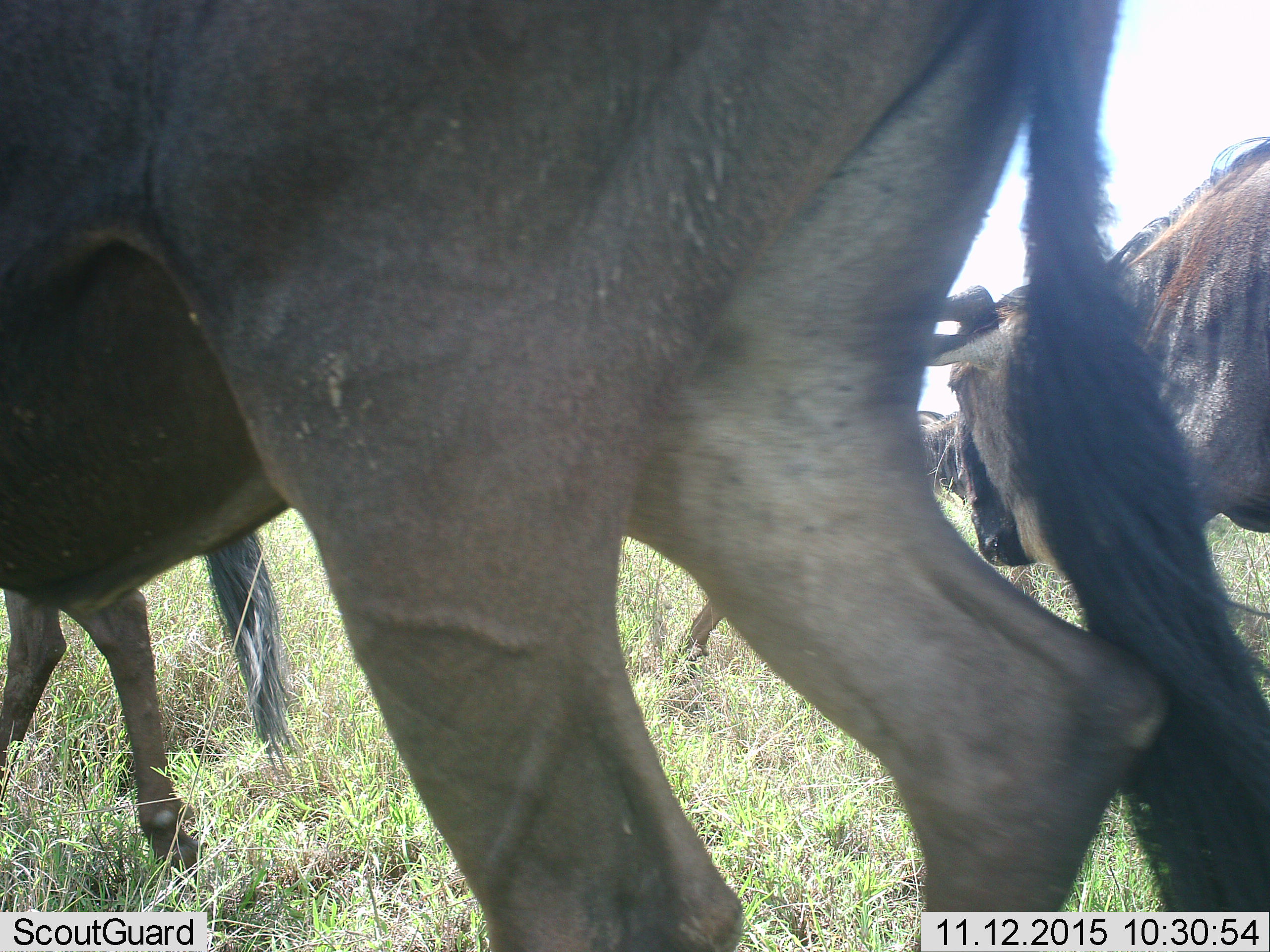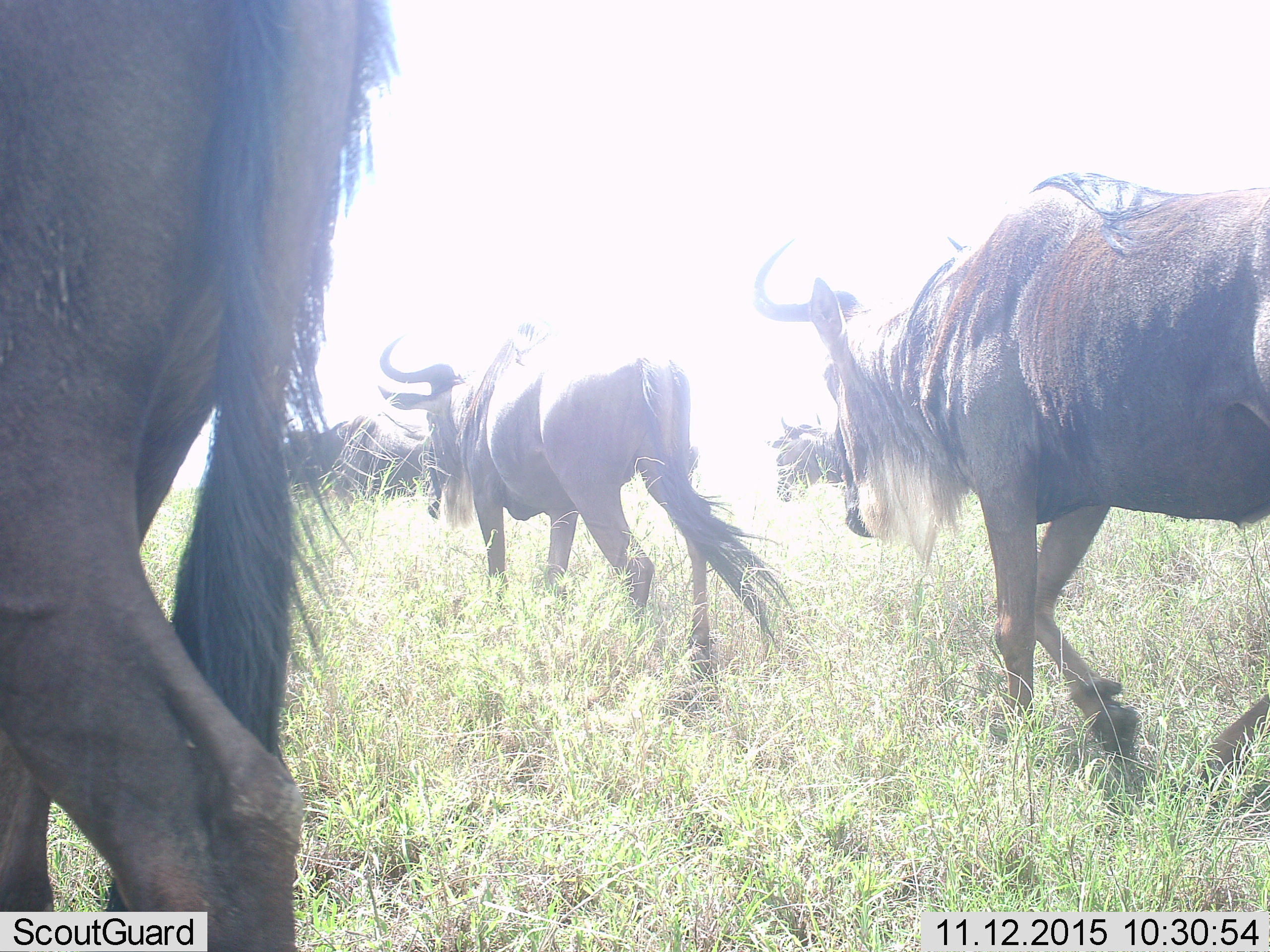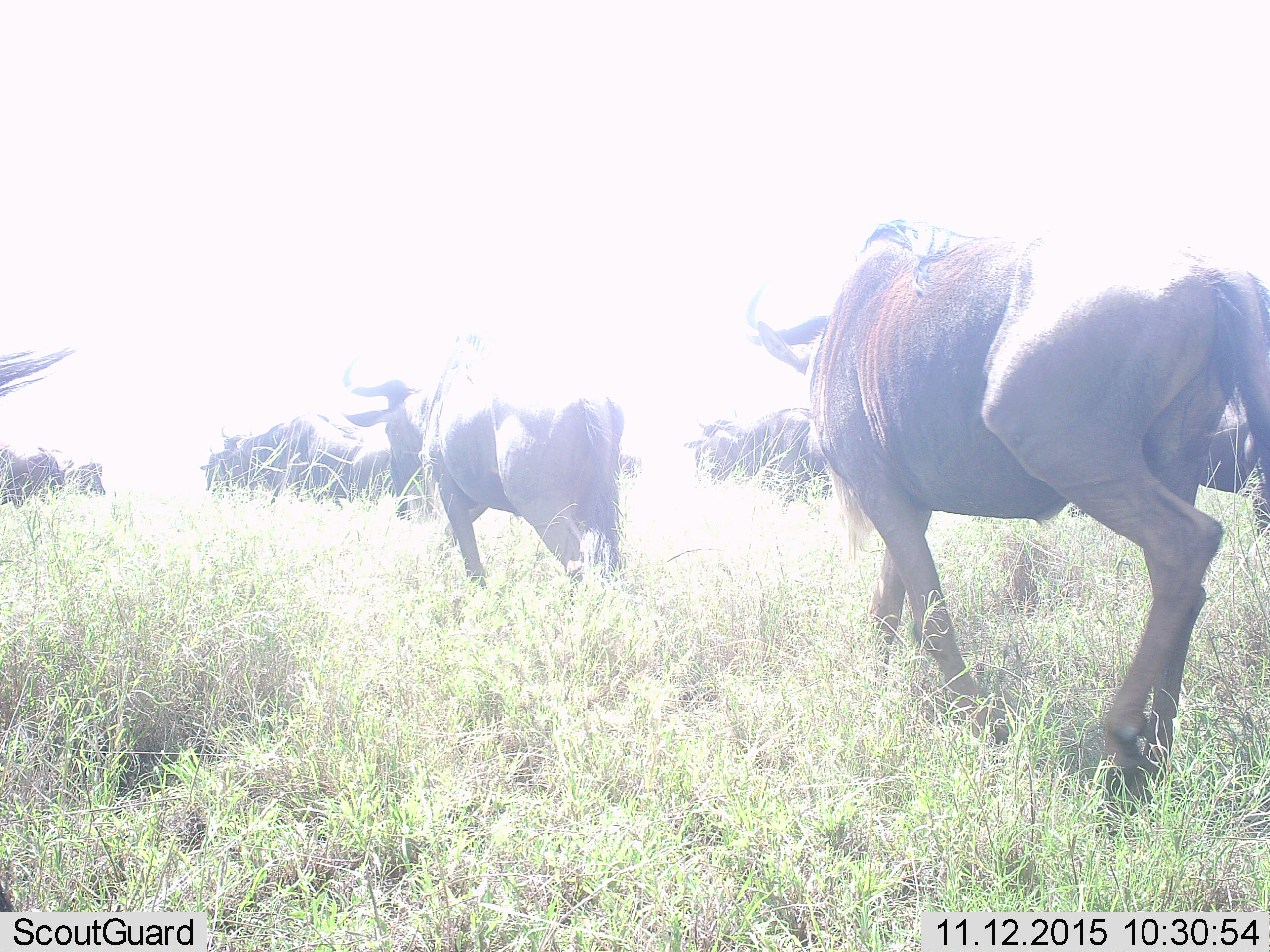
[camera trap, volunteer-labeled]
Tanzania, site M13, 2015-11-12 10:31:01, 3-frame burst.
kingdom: Animalia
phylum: Chordata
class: Mammalia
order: Artiodactyla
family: Bovidae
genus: Connochaetes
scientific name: Connochaetes taurinus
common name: blue wildebeest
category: wildebeest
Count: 9.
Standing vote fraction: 0%.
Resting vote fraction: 0%.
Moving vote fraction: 100%.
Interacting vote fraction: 0%.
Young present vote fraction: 0%.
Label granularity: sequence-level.